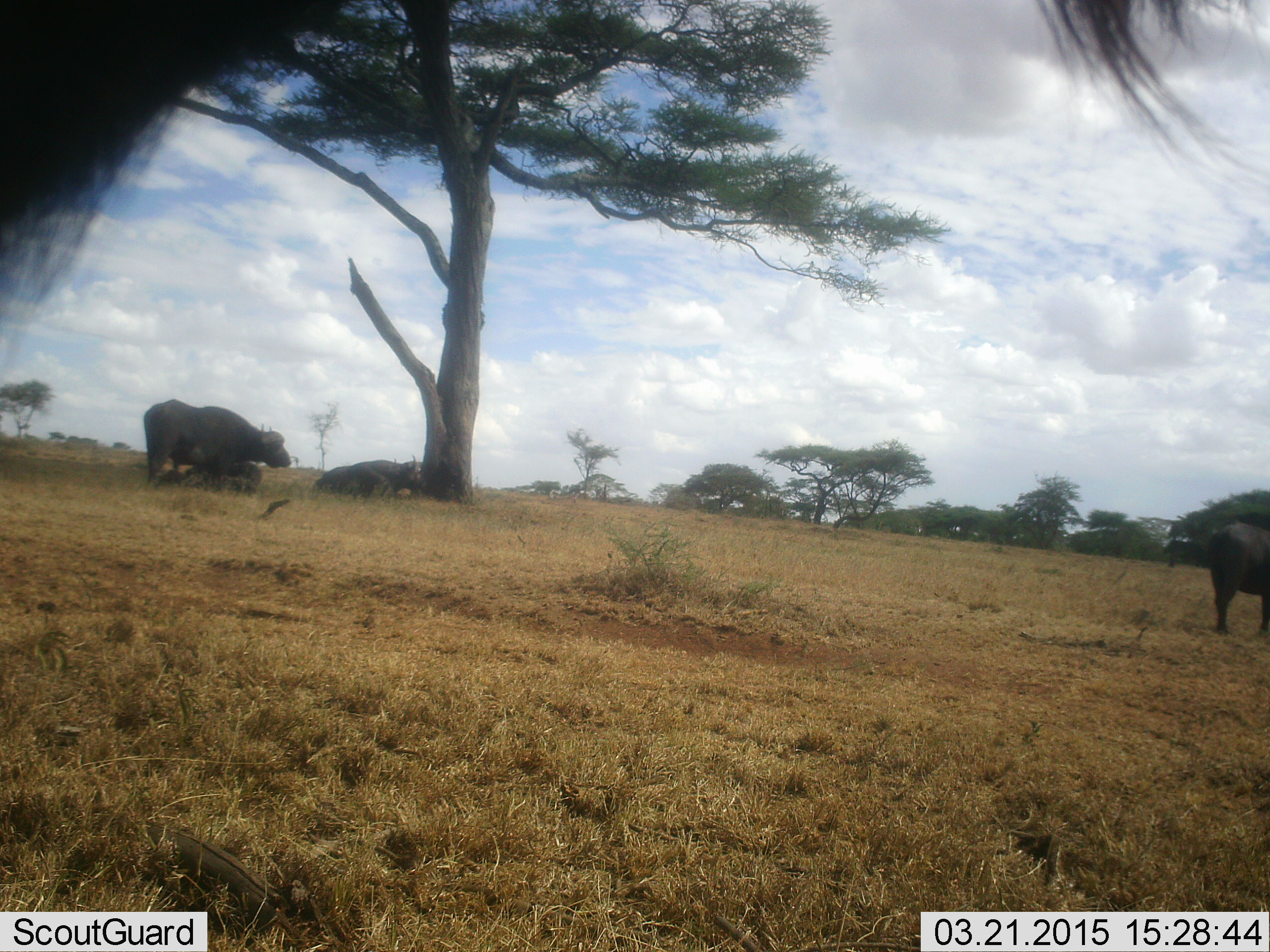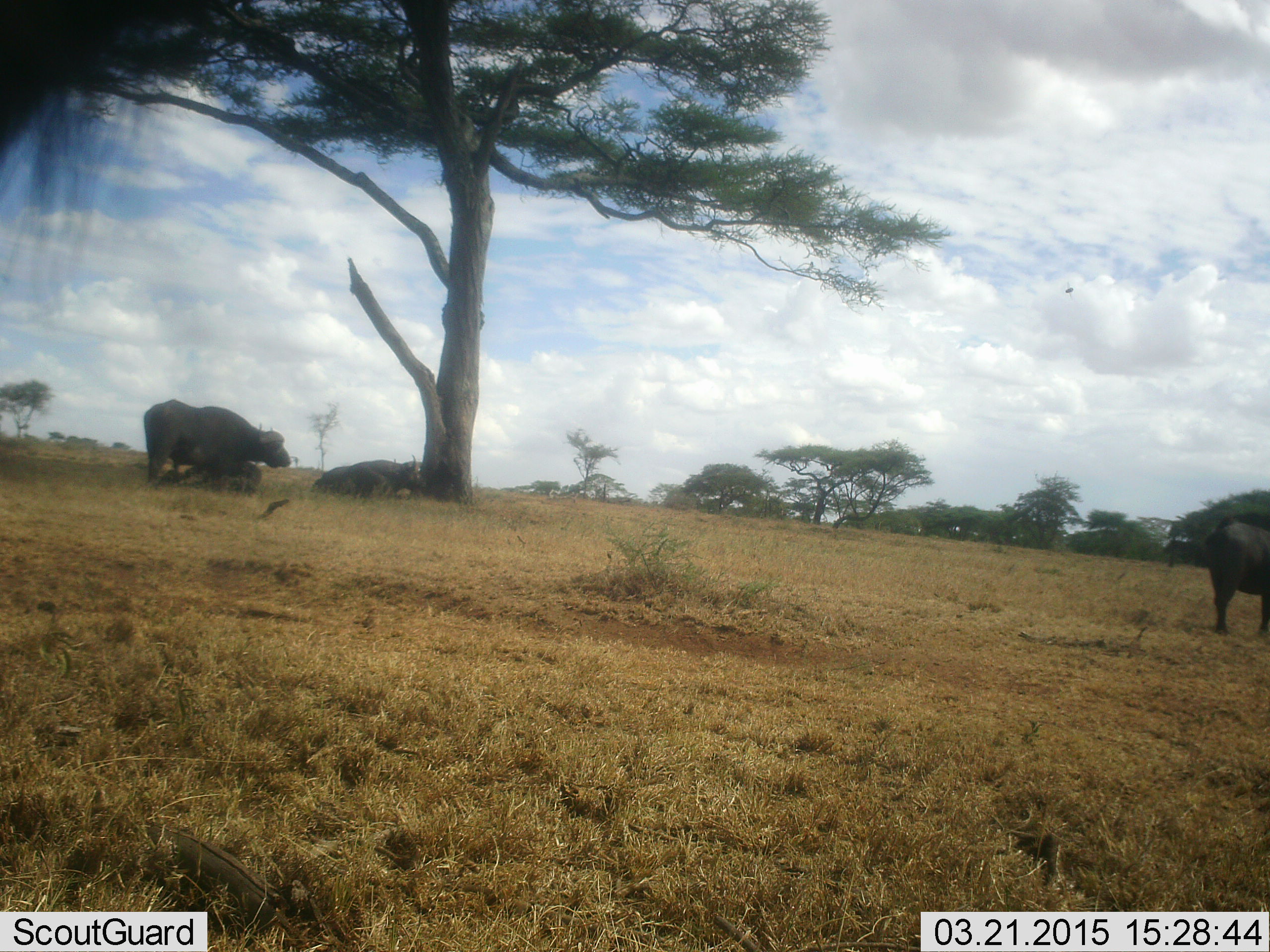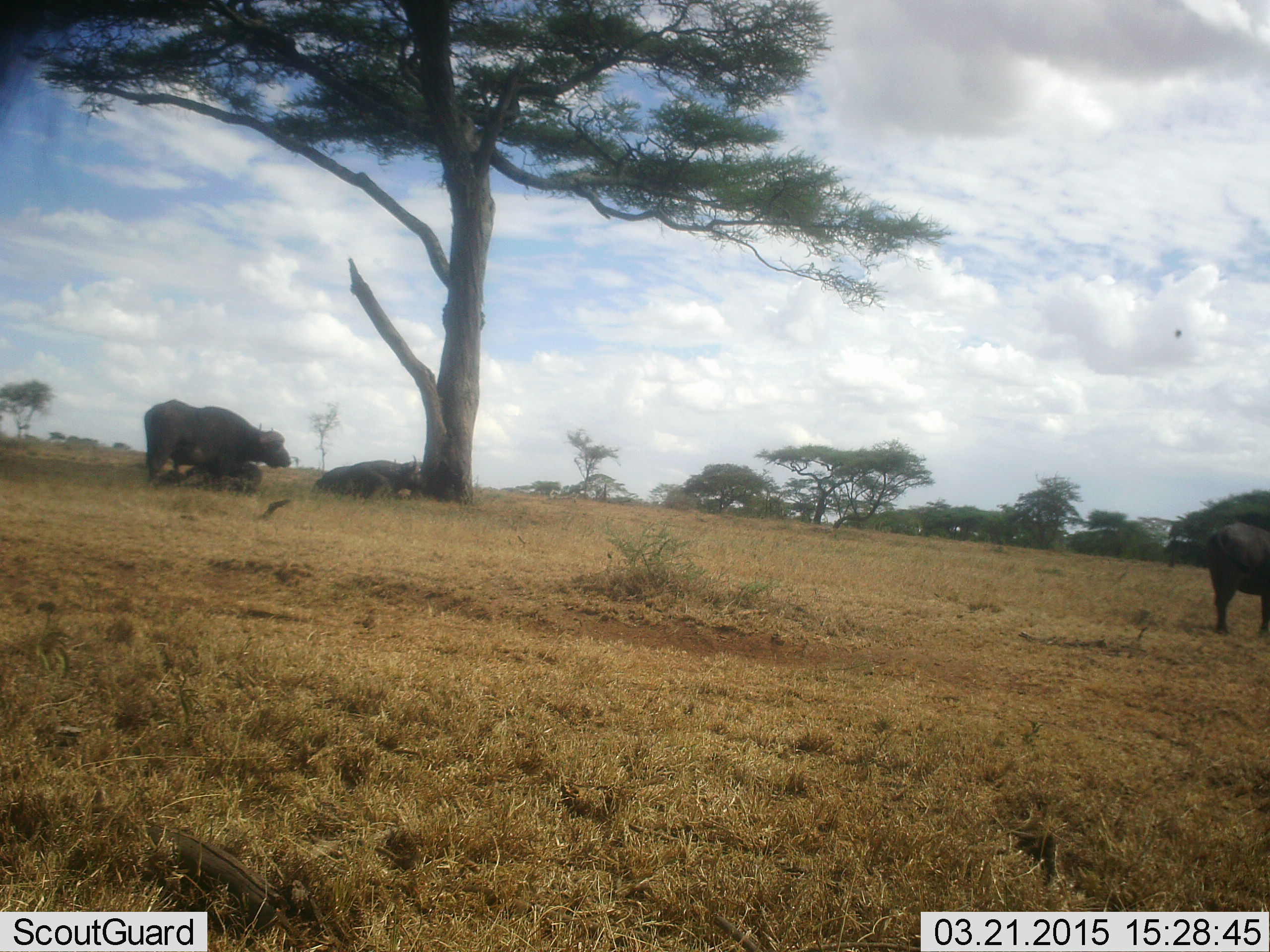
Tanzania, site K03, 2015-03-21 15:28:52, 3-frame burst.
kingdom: Animalia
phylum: Chordata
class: Mammalia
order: Artiodactyla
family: Bovidae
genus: Syncerus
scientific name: Syncerus caffer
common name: cape buffalo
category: buffalo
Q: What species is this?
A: Buffalo (cape buffalo) (Syncerus caffer).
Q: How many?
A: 4.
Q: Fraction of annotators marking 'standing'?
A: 100%.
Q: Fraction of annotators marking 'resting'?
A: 80%.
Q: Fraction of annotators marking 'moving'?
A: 0%.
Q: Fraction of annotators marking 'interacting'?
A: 0%.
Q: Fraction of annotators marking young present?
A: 0%.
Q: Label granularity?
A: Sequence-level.